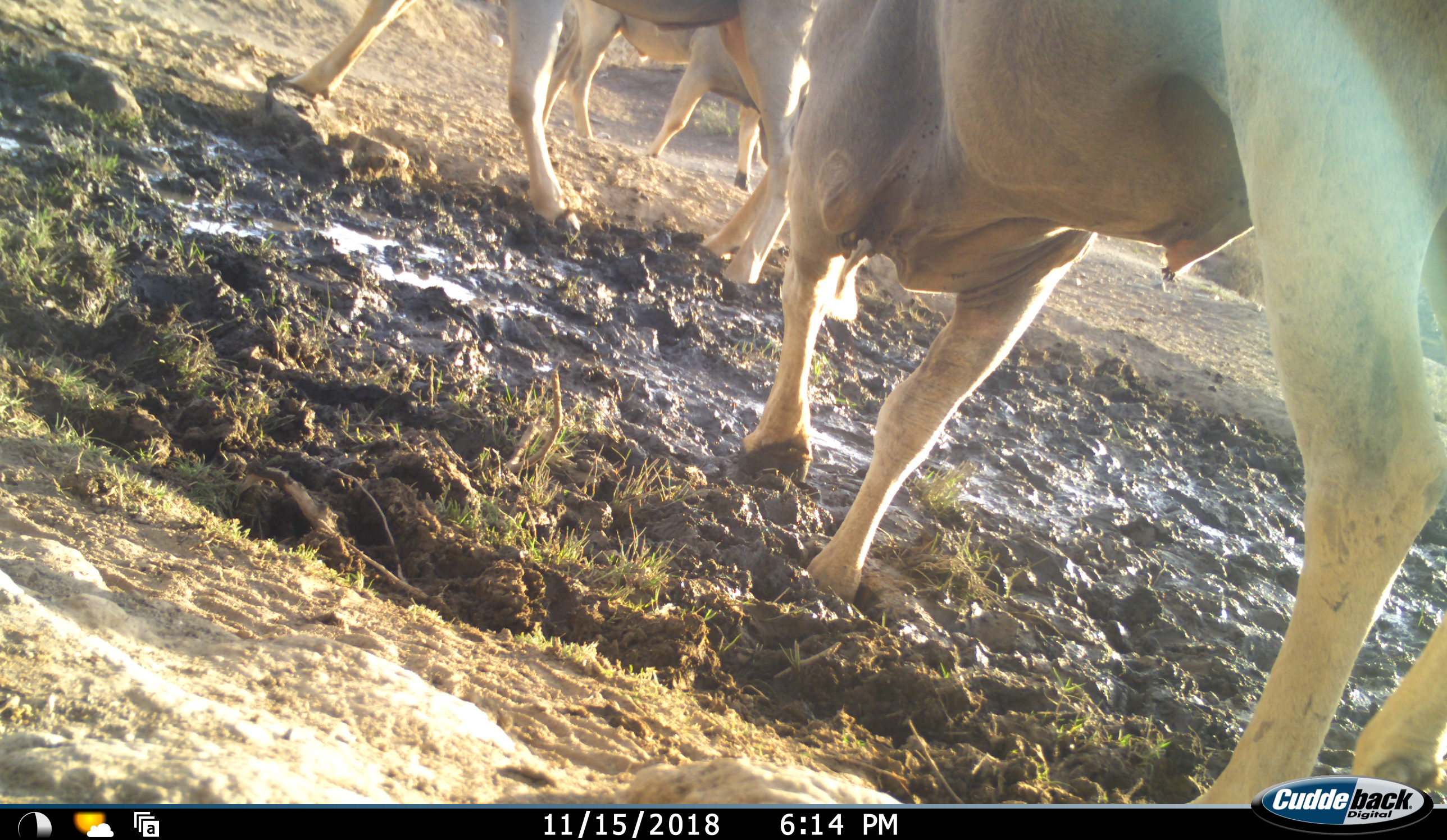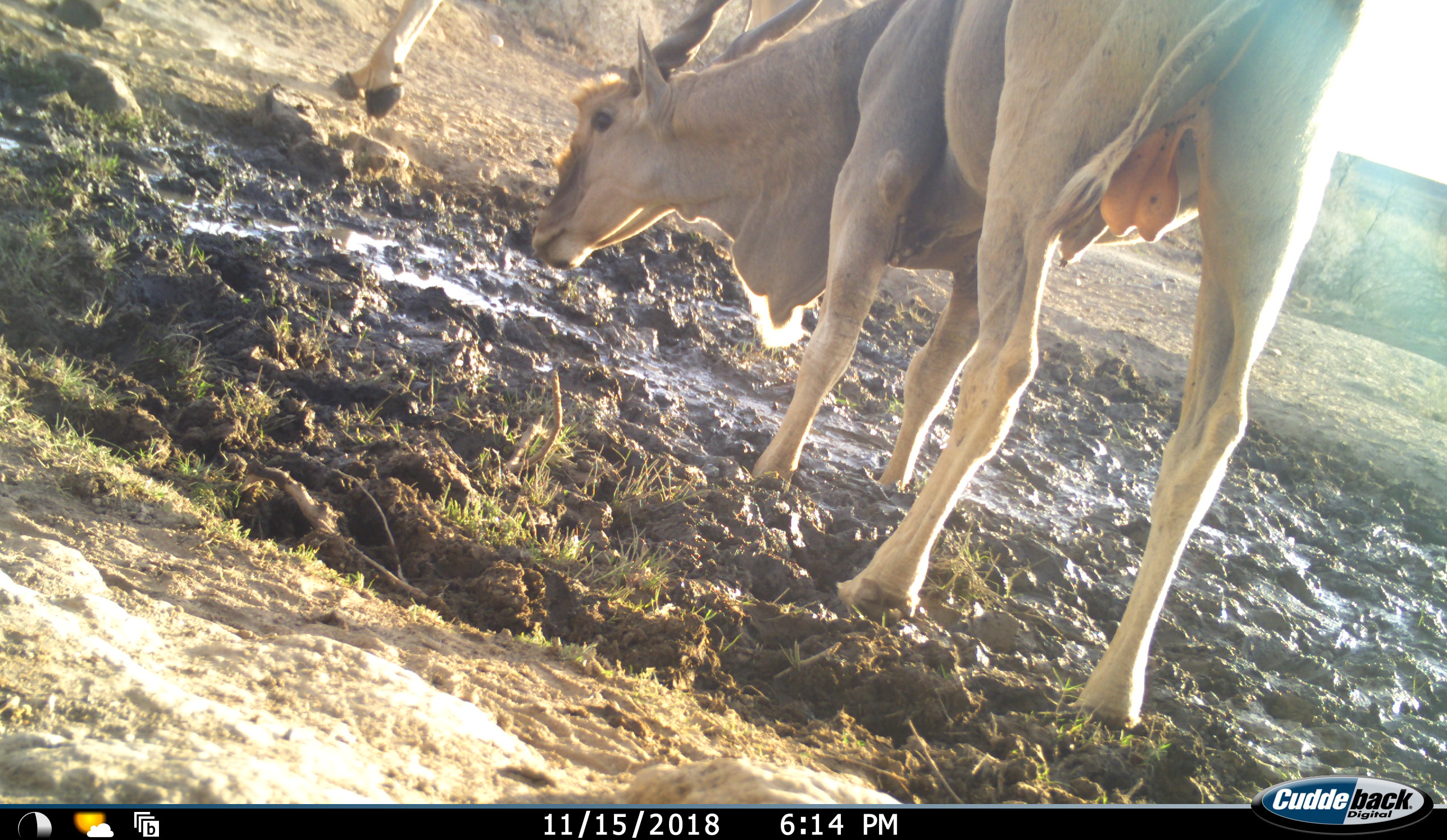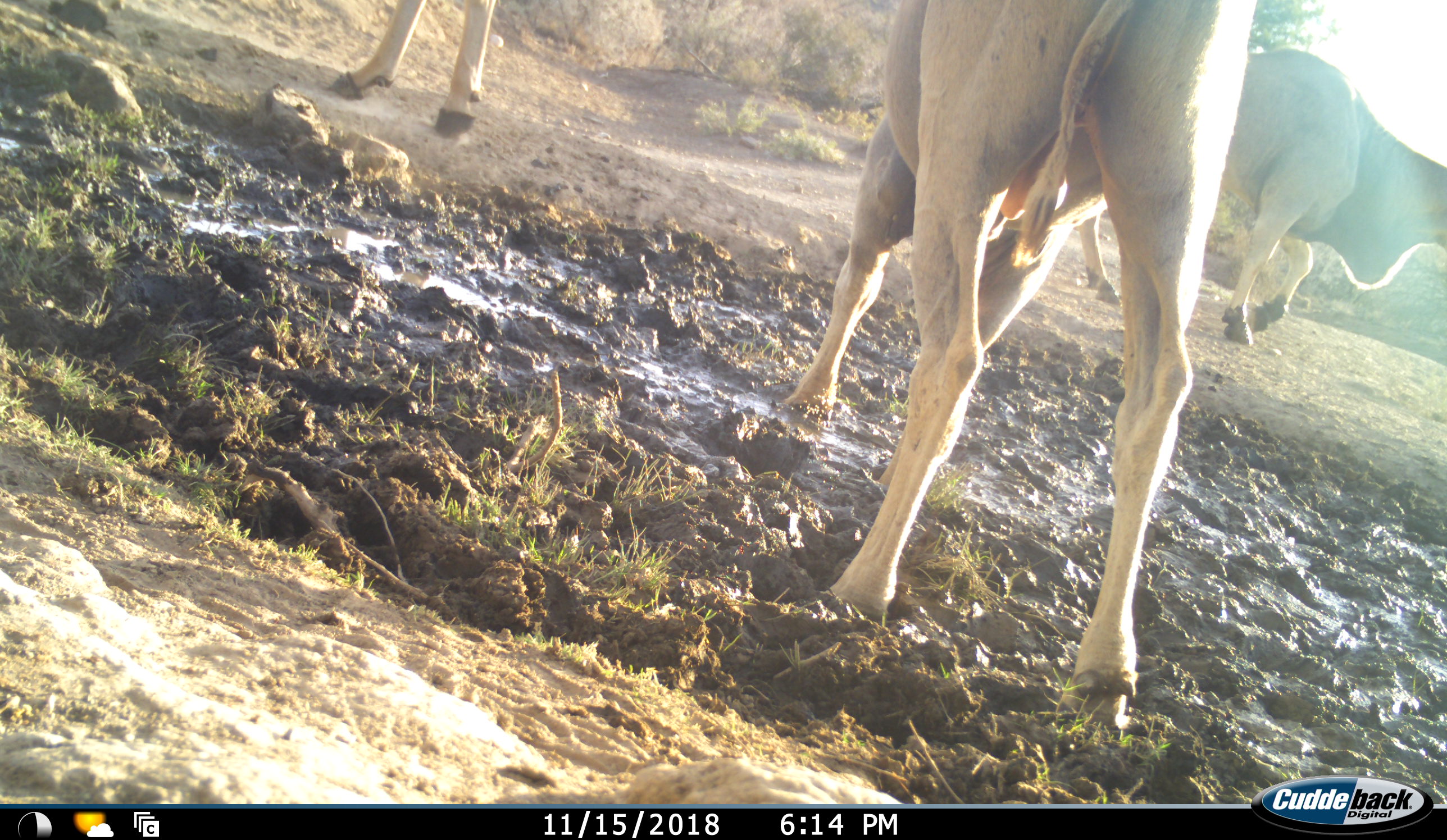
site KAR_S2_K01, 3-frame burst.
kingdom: Animalia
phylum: Chordata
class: Mammalia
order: Artiodactyla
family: Bovidae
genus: Tragelaphus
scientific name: Tragelaphus oryx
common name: eland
Eland (Tragelaphus oryx), count 3. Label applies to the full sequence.